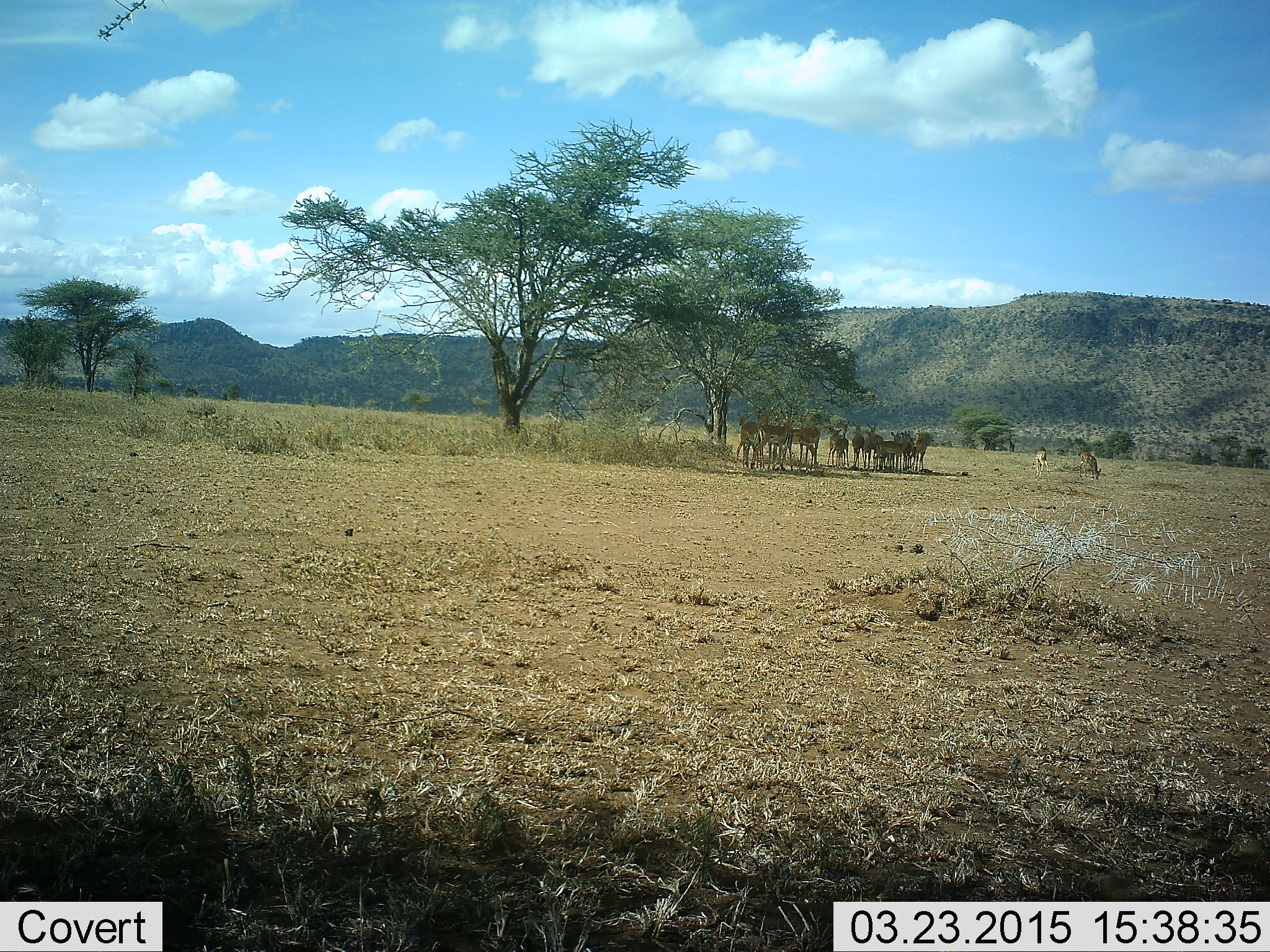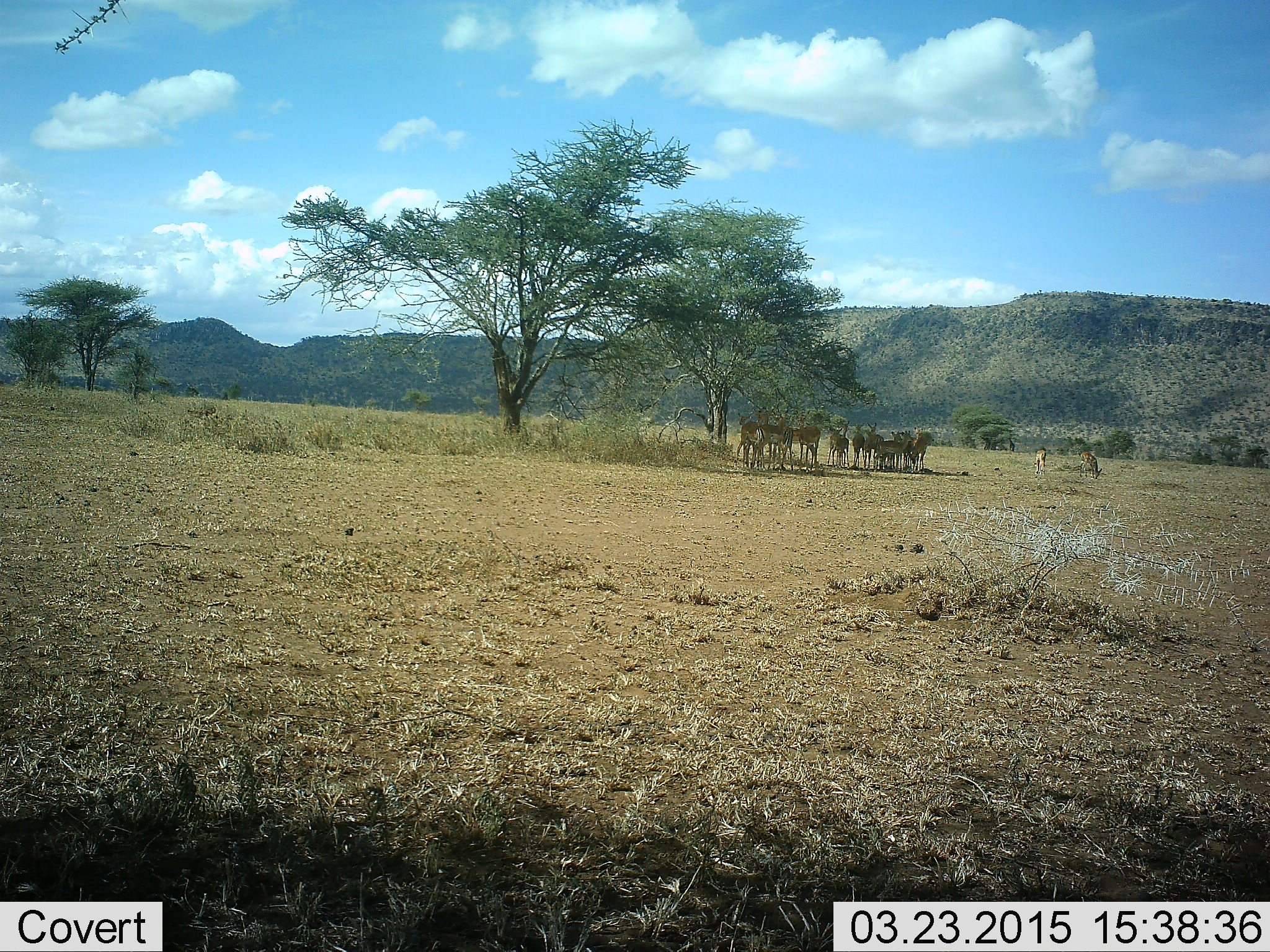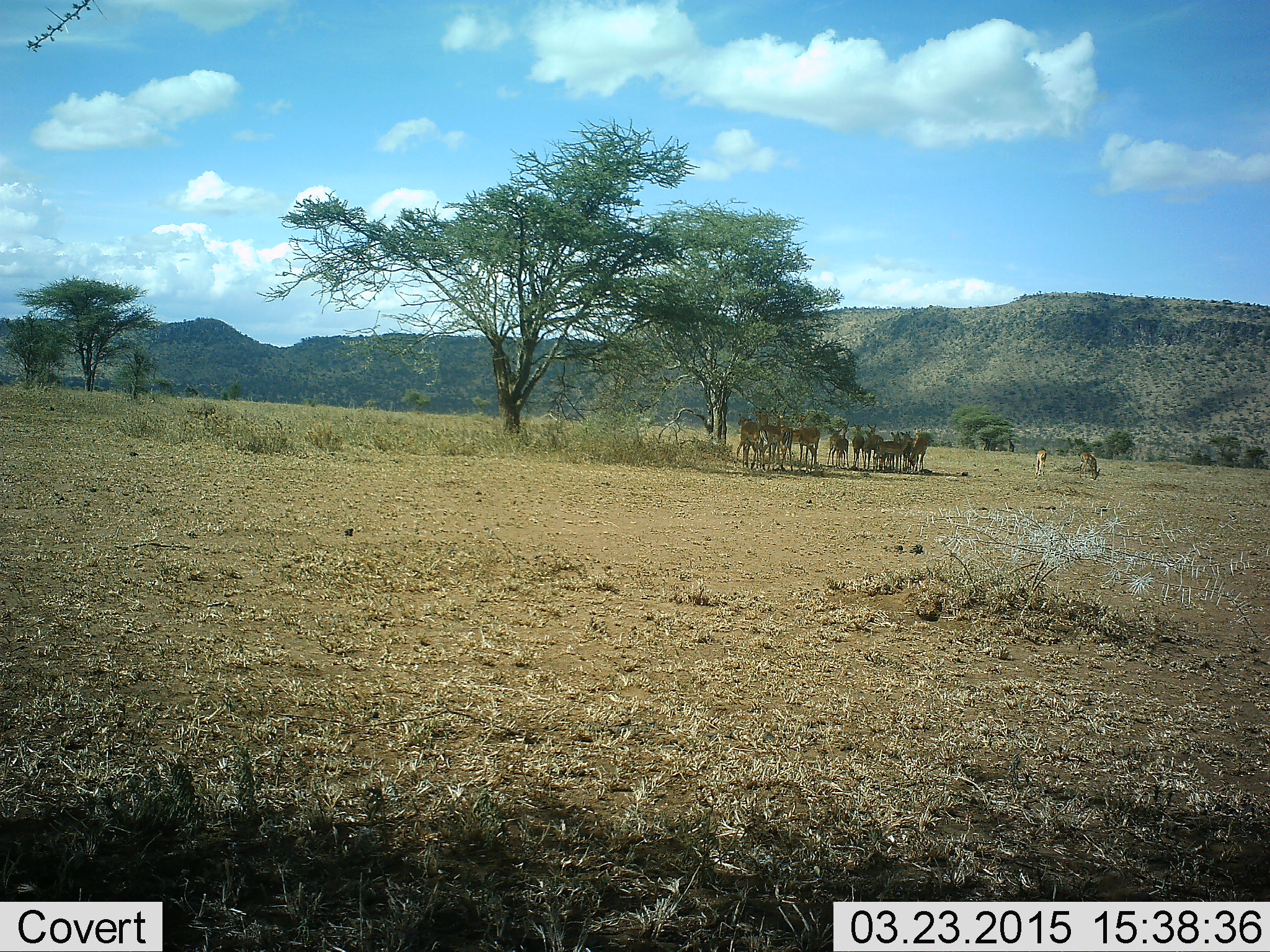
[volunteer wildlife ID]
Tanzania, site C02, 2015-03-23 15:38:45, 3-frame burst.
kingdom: Animalia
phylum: Chordata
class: Mammalia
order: Artiodactyla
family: Bovidae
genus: Aepyceros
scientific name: Aepyceros melampus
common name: impala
Impala (Aepyceros melampus), count 11-50. Behavior (volunteer vote fractions): standing 90%, resting 10%, moving 10%, interacting 10%. Young present (vote fraction): 0%. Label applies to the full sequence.